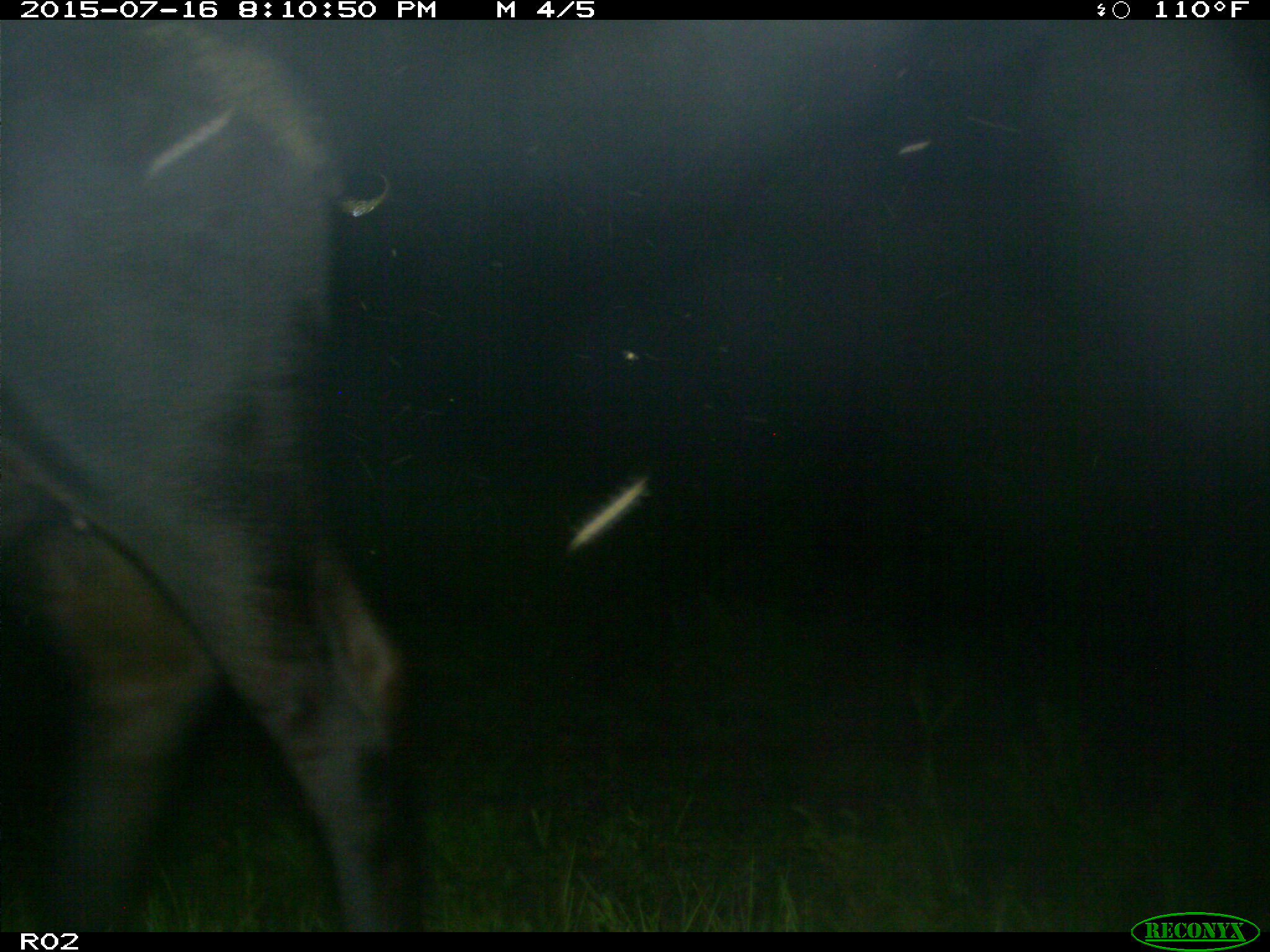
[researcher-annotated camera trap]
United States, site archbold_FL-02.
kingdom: Animalia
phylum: Chordata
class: Mammalia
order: Artiodactyla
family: Bovidae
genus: Bos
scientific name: Bos taurus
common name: domestic cow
Bos taurus (domestic cow).